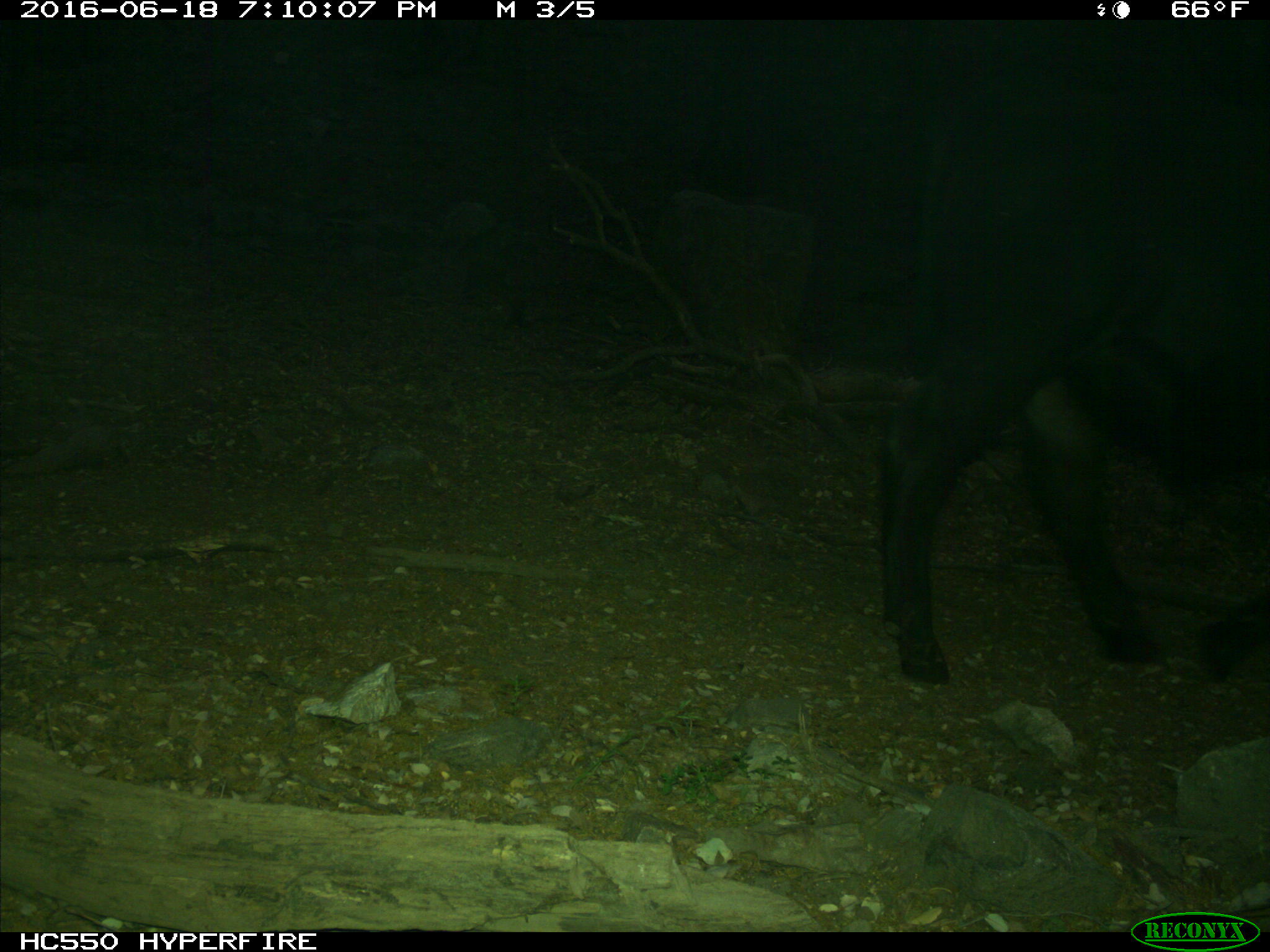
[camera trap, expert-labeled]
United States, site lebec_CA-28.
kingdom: Animalia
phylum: Chordata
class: Mammalia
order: Artiodactyla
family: Bovidae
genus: Bos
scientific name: Bos taurus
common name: domestic cow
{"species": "Bos taurus (domestic cow)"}